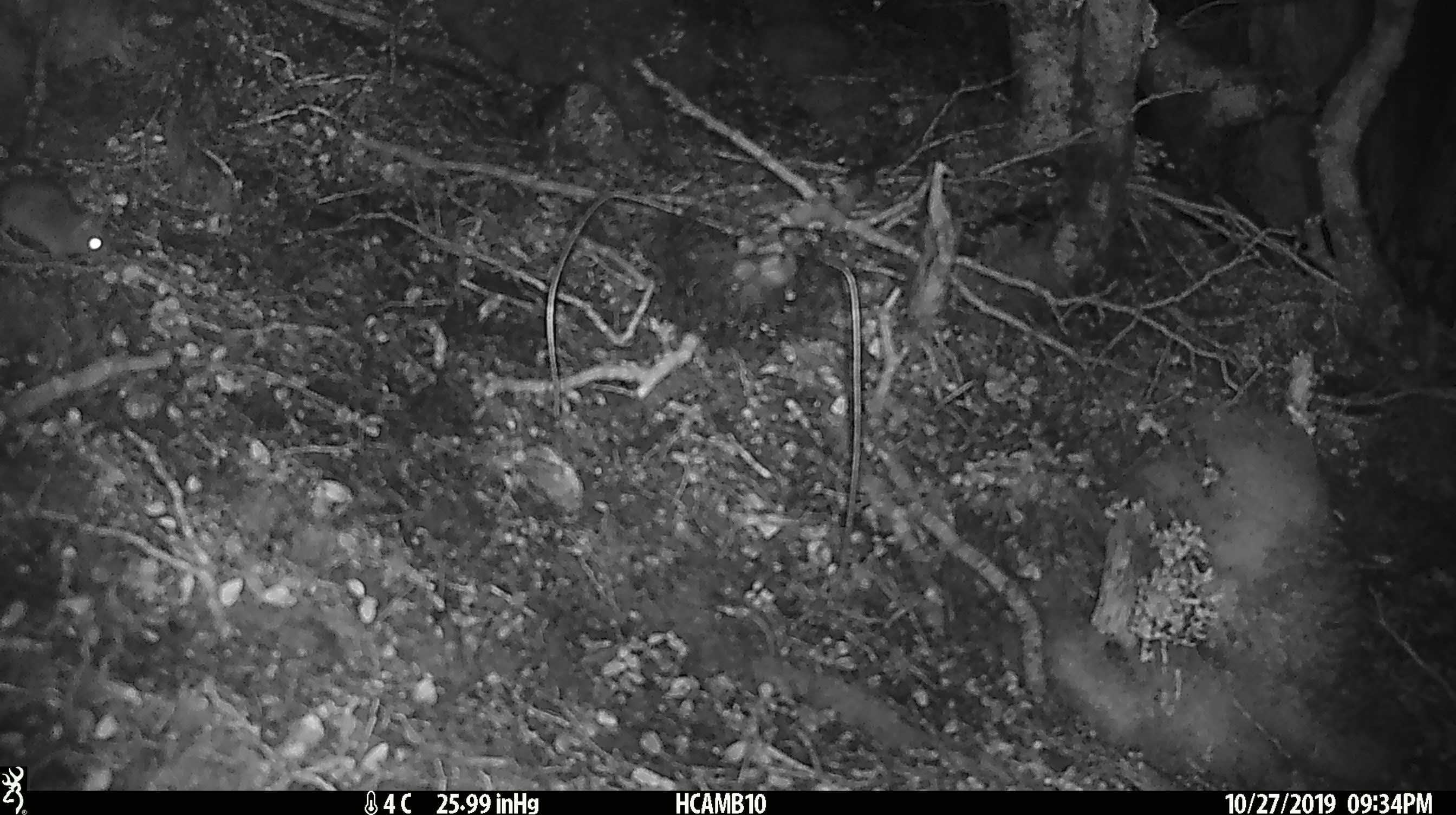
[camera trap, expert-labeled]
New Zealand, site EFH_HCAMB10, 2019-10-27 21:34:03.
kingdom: Animalia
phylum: Chordata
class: Mammalia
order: Rodentia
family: Muridae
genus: Mus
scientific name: Mus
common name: mouse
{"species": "mouse (Mus)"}